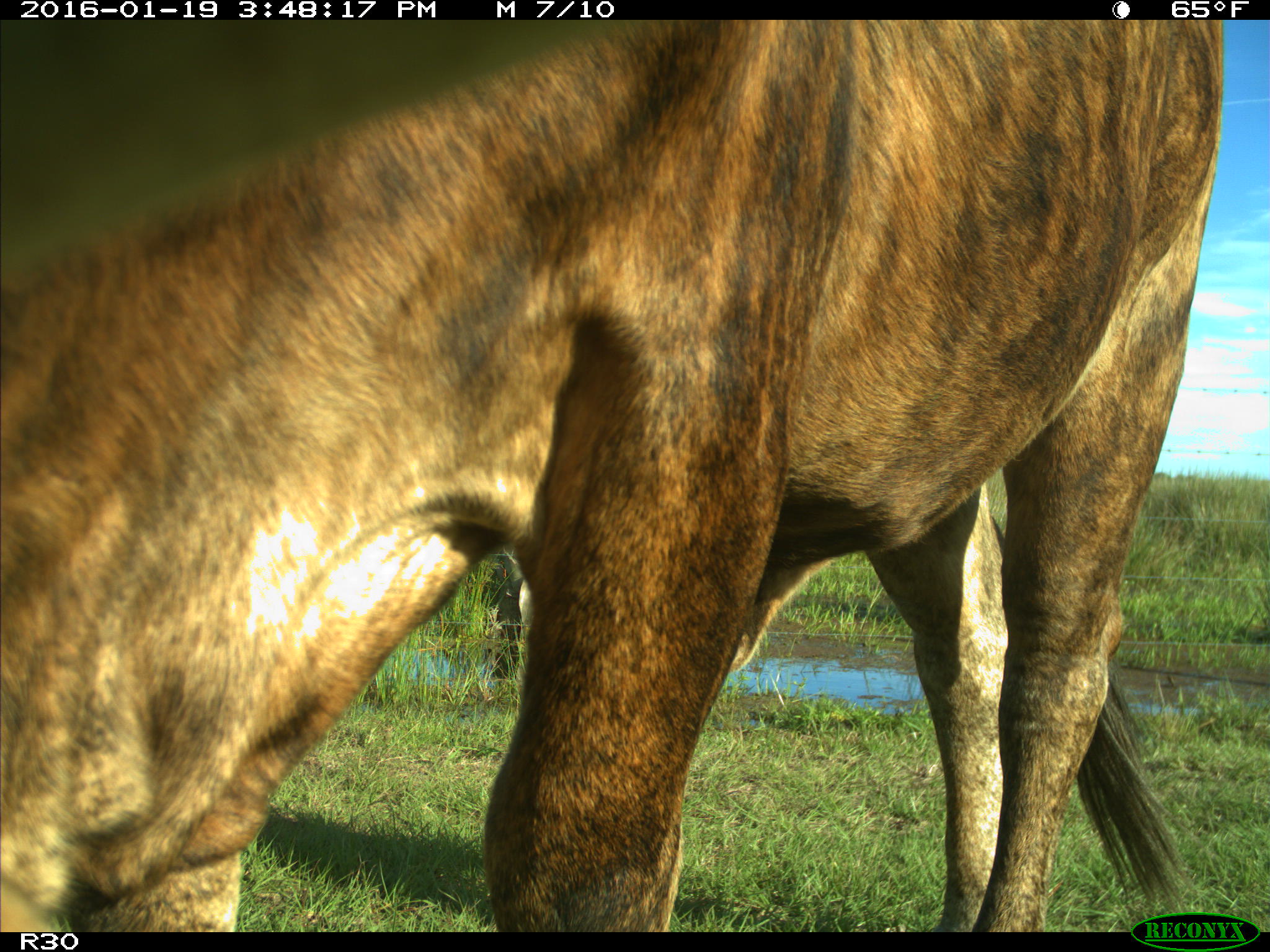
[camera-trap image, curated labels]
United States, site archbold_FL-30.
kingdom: Animalia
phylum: Chordata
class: Mammalia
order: Artiodactyla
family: Bovidae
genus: Bos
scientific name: Bos taurus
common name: domestic cow